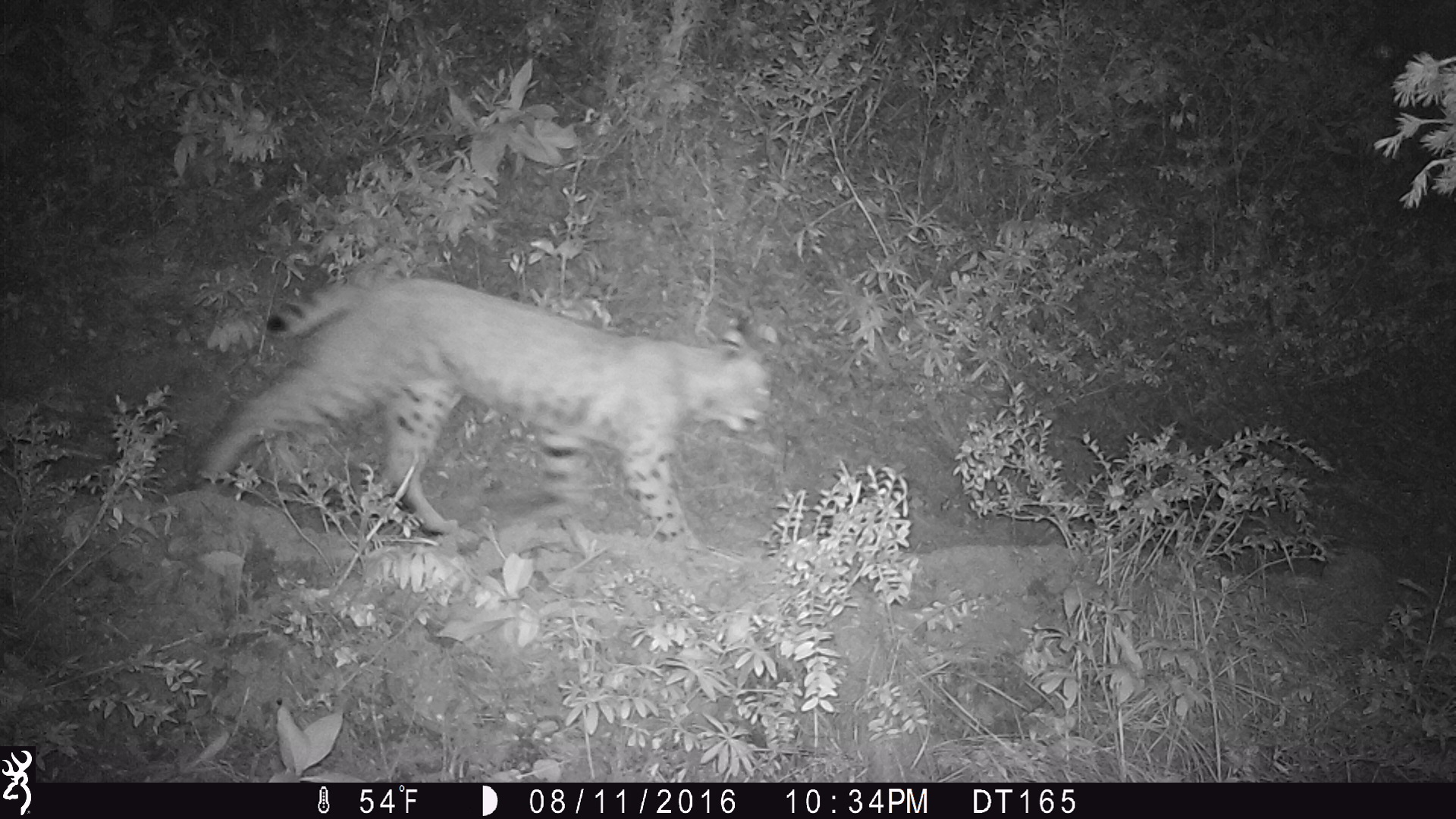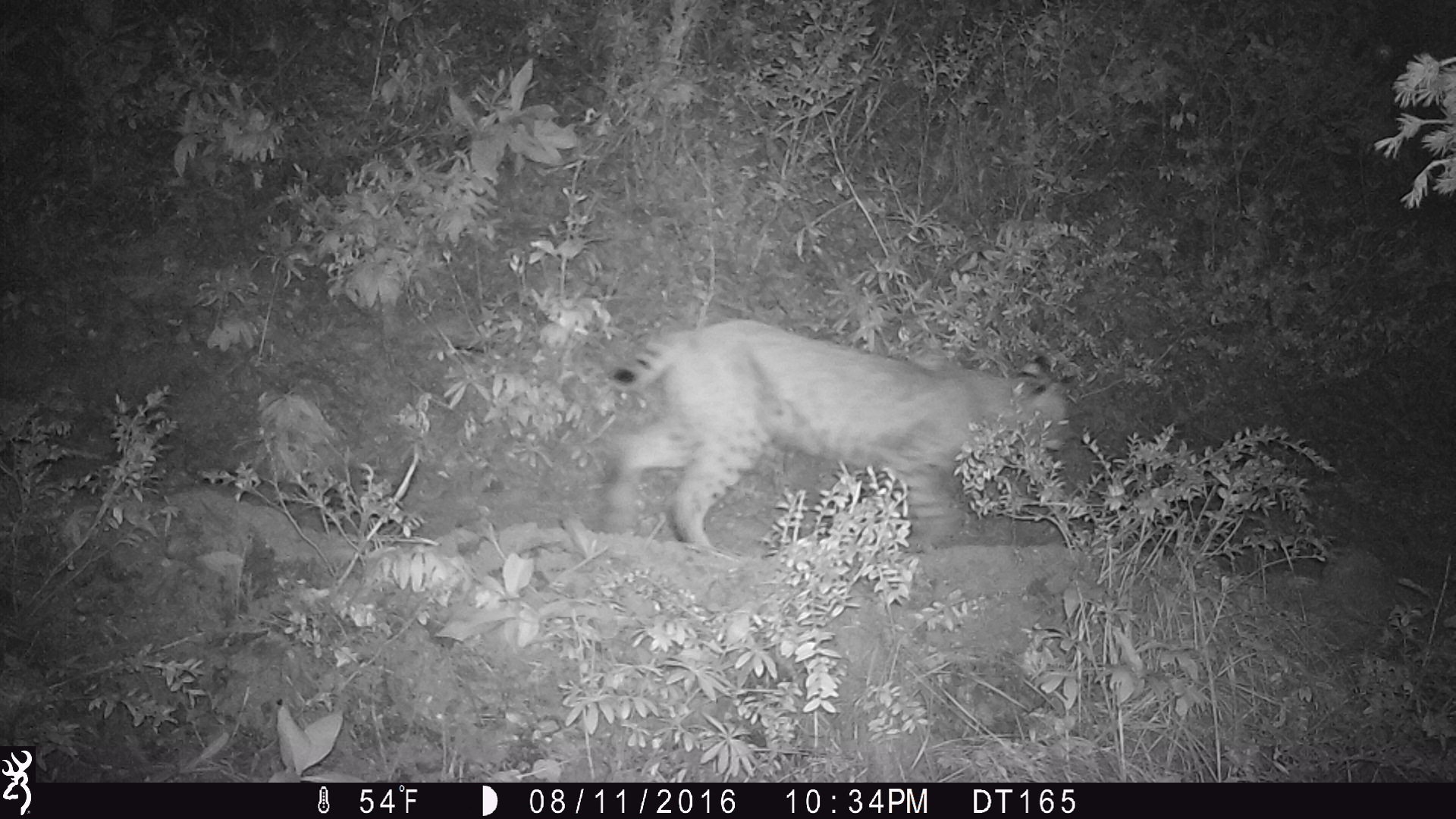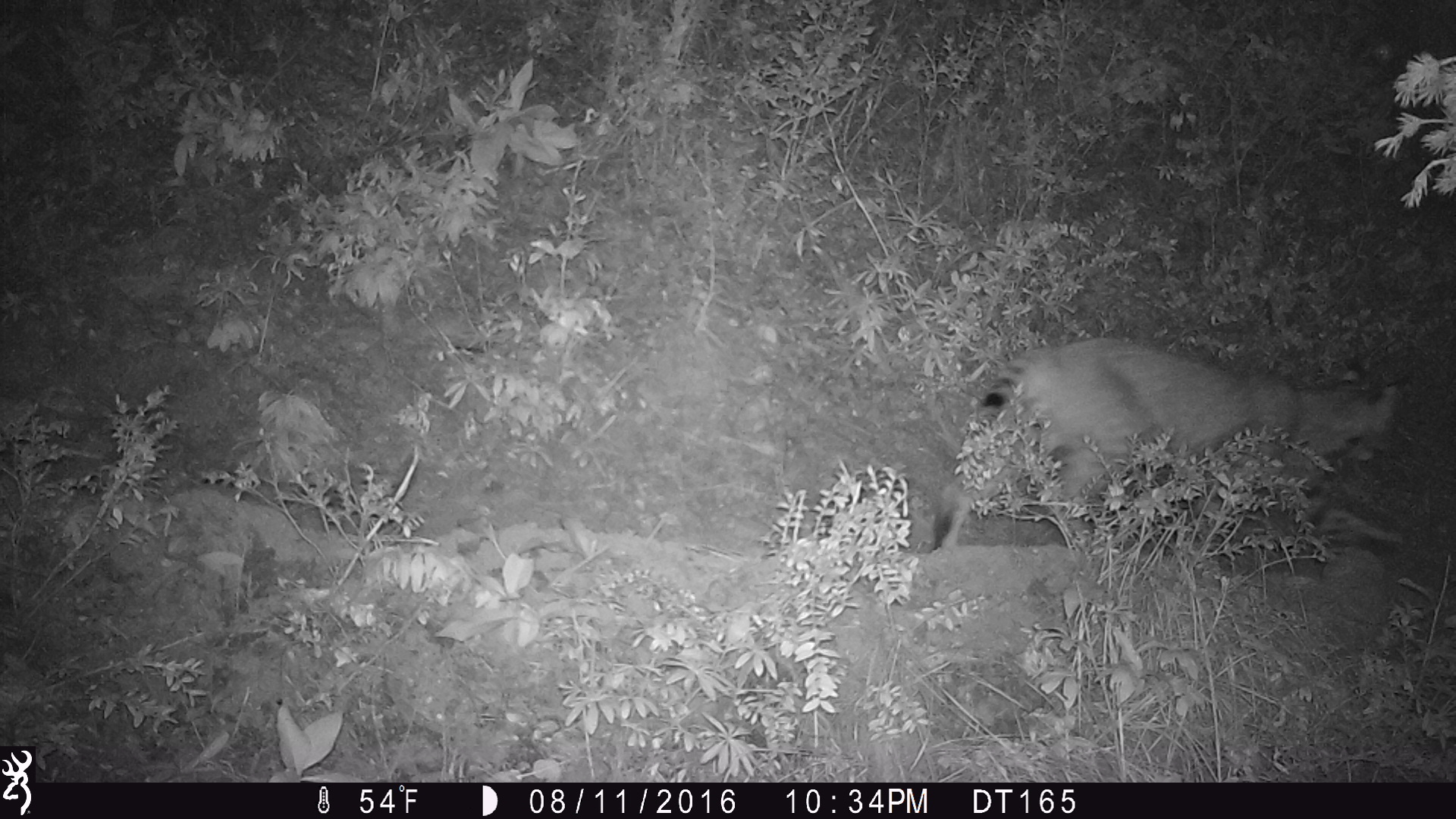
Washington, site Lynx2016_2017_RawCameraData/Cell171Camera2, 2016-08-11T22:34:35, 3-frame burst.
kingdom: Animalia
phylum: Chordata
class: Mammalia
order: Carnivora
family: Felidae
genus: Lynx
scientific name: Lynx rufus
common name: bobcat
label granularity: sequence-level